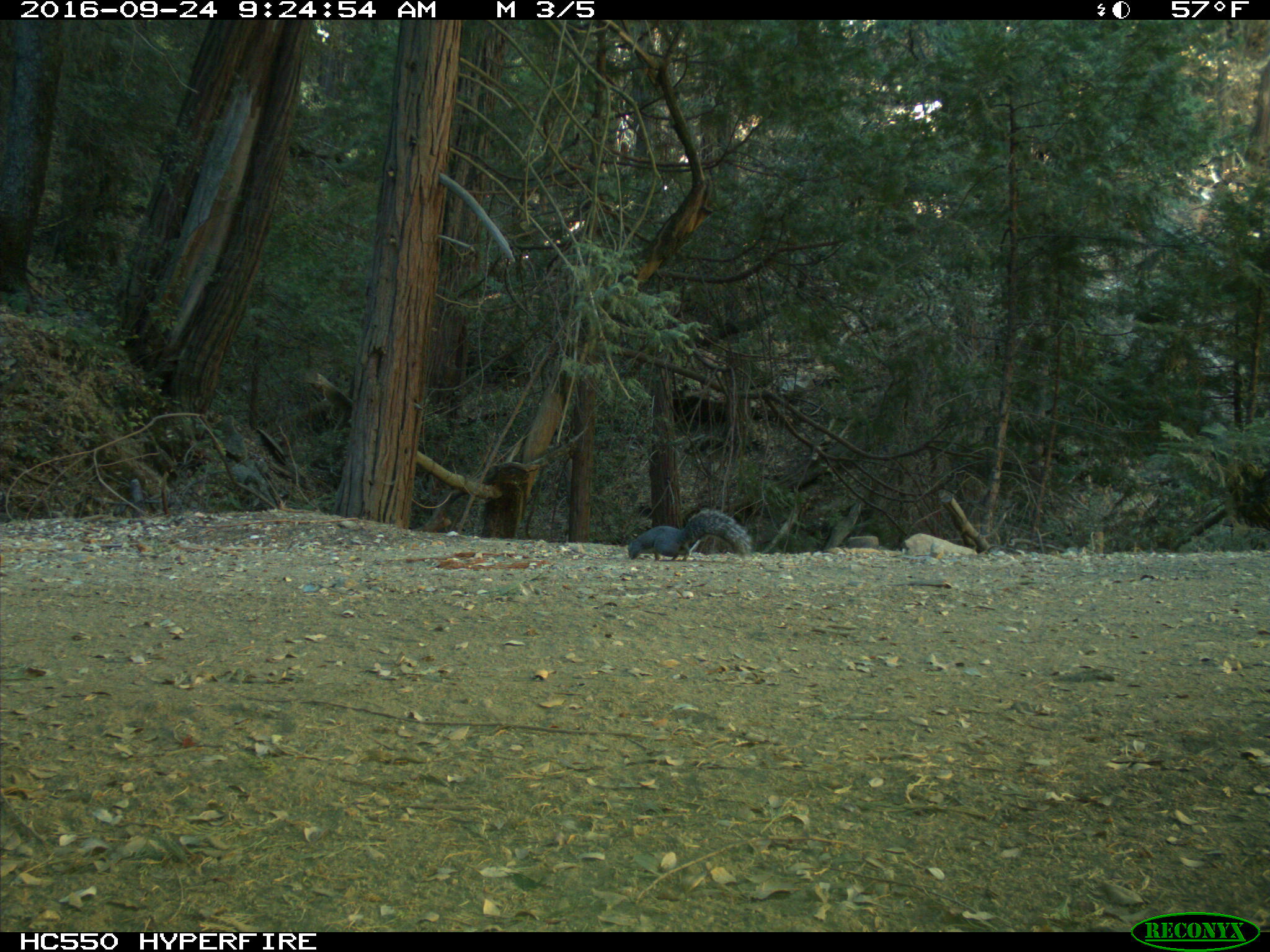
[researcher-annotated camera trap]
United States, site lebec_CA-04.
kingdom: Animalia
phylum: Chordata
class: Mammalia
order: Rodentia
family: Sciuridae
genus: Sciurus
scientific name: Sciurus carolinensis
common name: eastern gray squirrel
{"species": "Sciurus carolinensis (eastern gray squirrel)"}